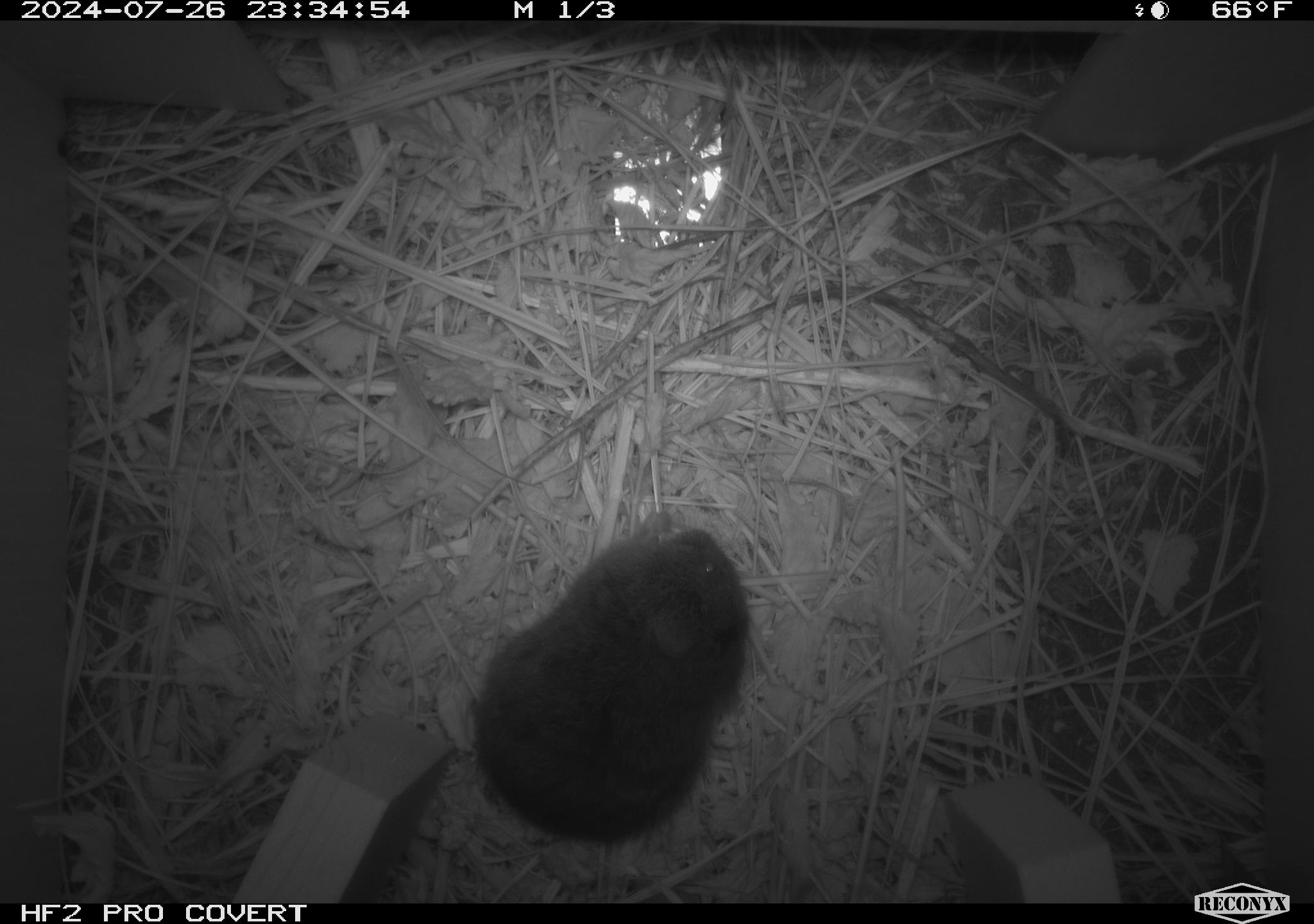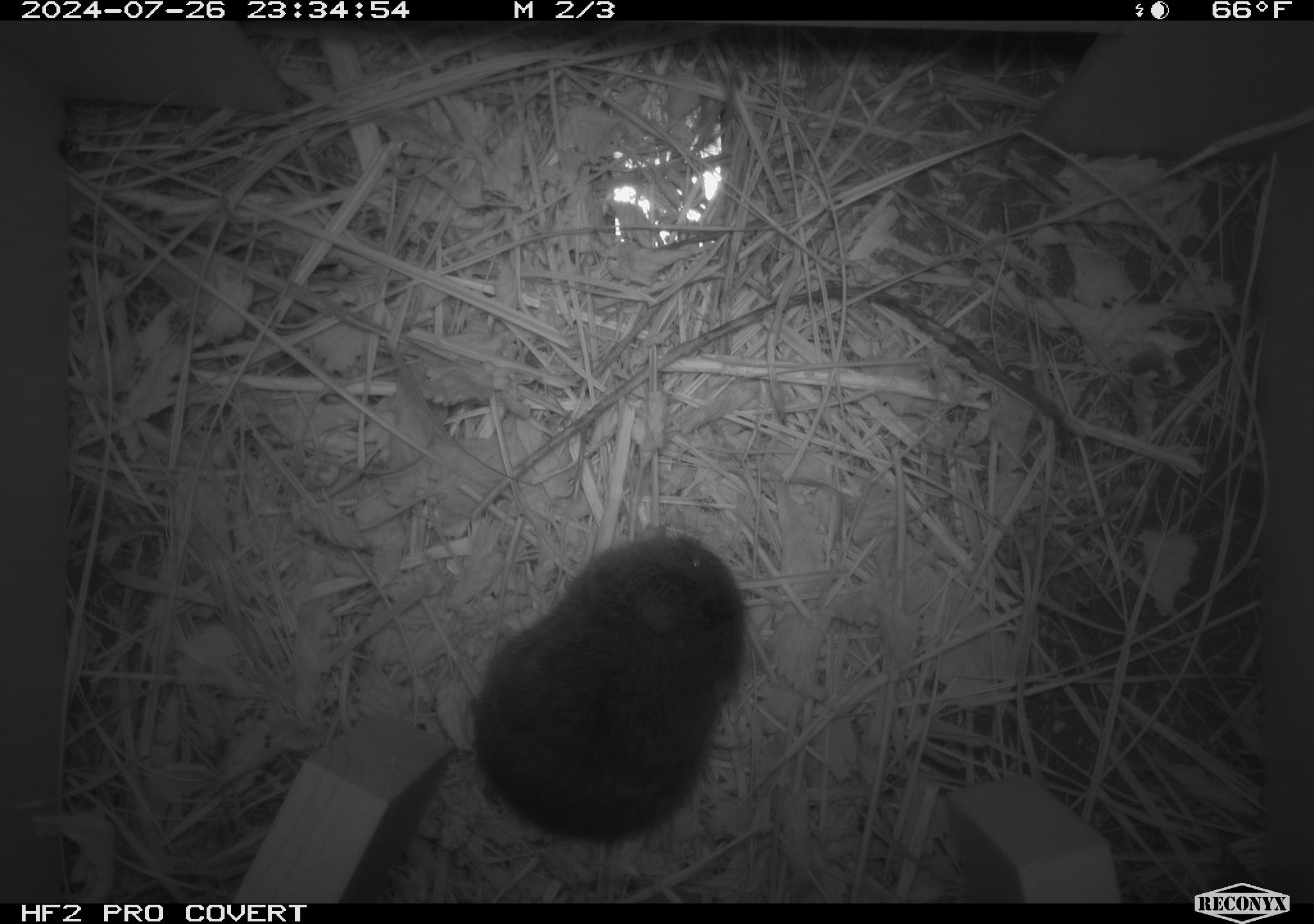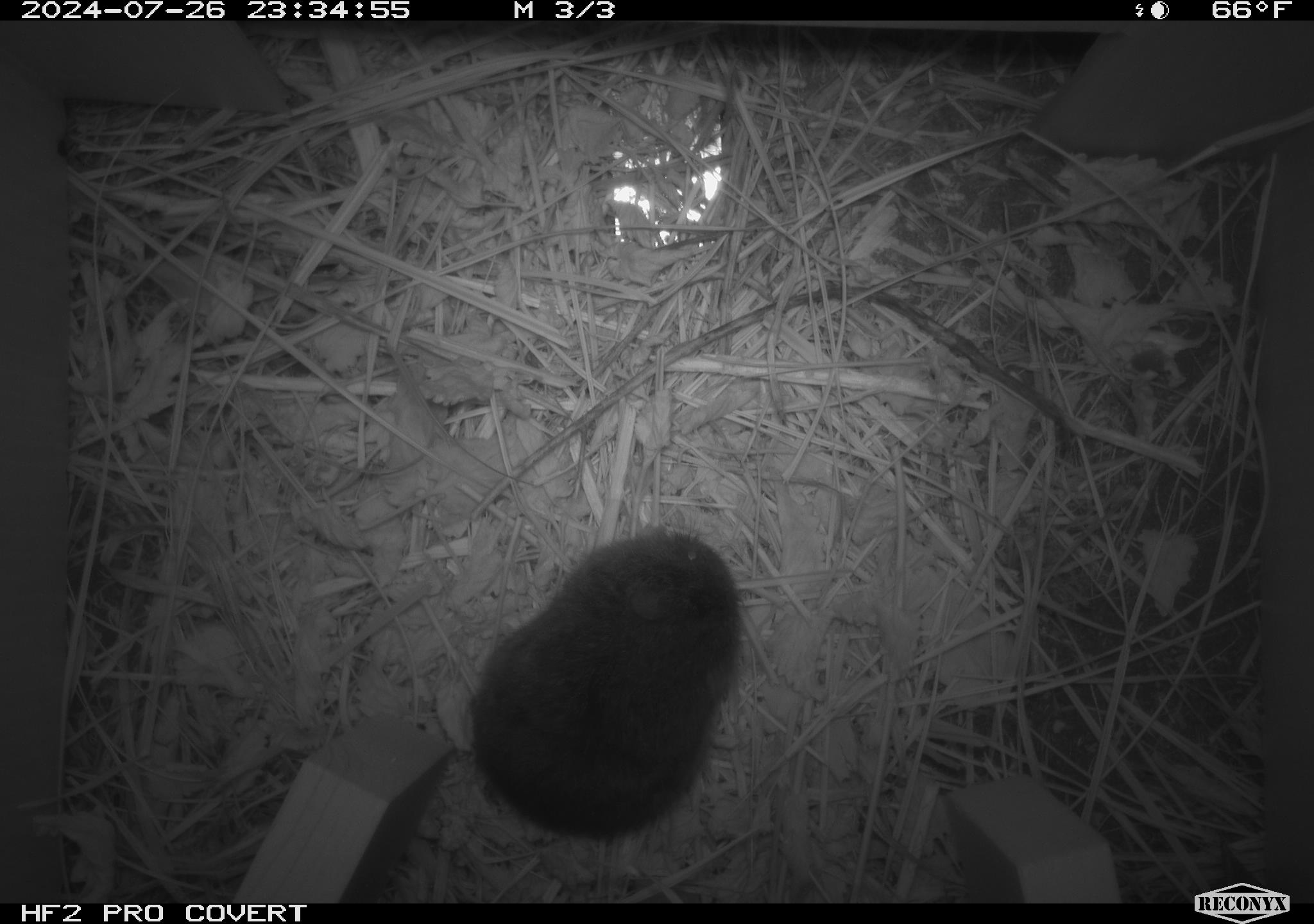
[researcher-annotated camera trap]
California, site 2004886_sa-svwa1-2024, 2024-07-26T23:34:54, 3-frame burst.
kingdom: Animalia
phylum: Chordata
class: Mammalia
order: Rodentia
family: Cricetidae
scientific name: Arvicolinae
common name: voles, lemmings, and muskrats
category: arvicolinae subfamily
Arvicolinae subfamily (voles, lemmings, and muskrats) (Arvicolinae).